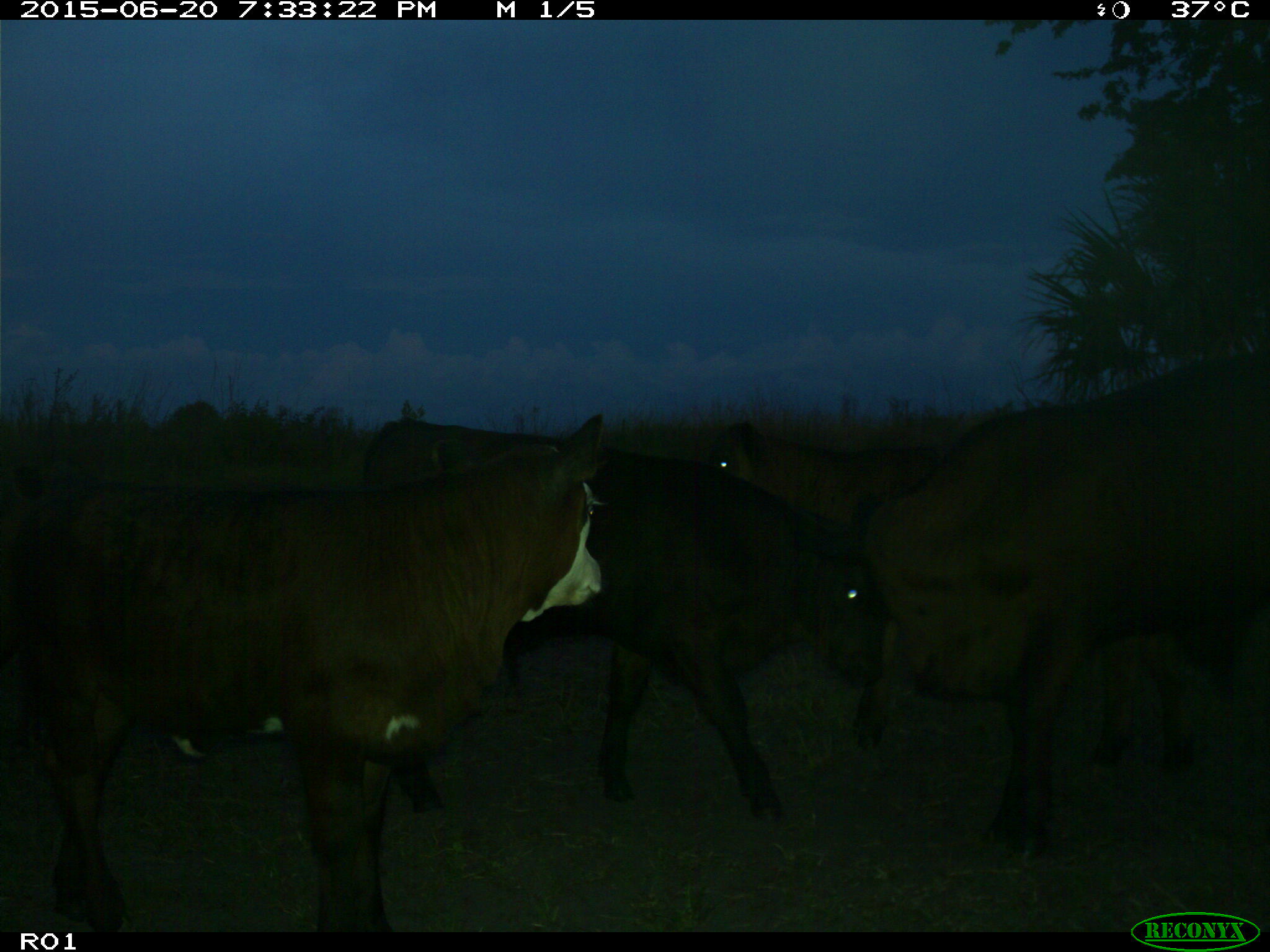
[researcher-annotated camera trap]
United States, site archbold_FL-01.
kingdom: Animalia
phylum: Chordata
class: Mammalia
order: Artiodactyla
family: Bovidae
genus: Bos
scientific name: Bos taurus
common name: domestic cow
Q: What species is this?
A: Bos taurus (domestic cow).